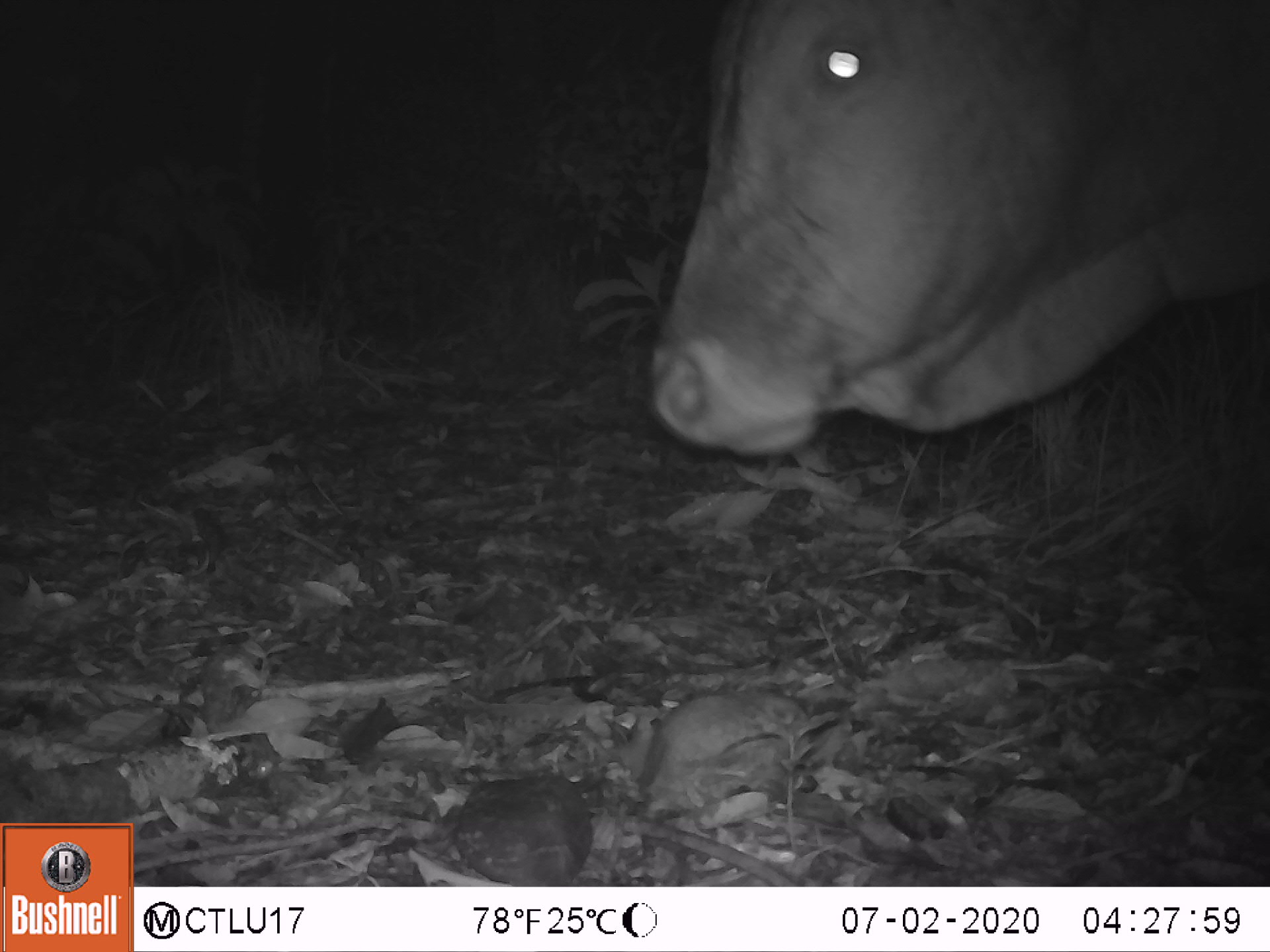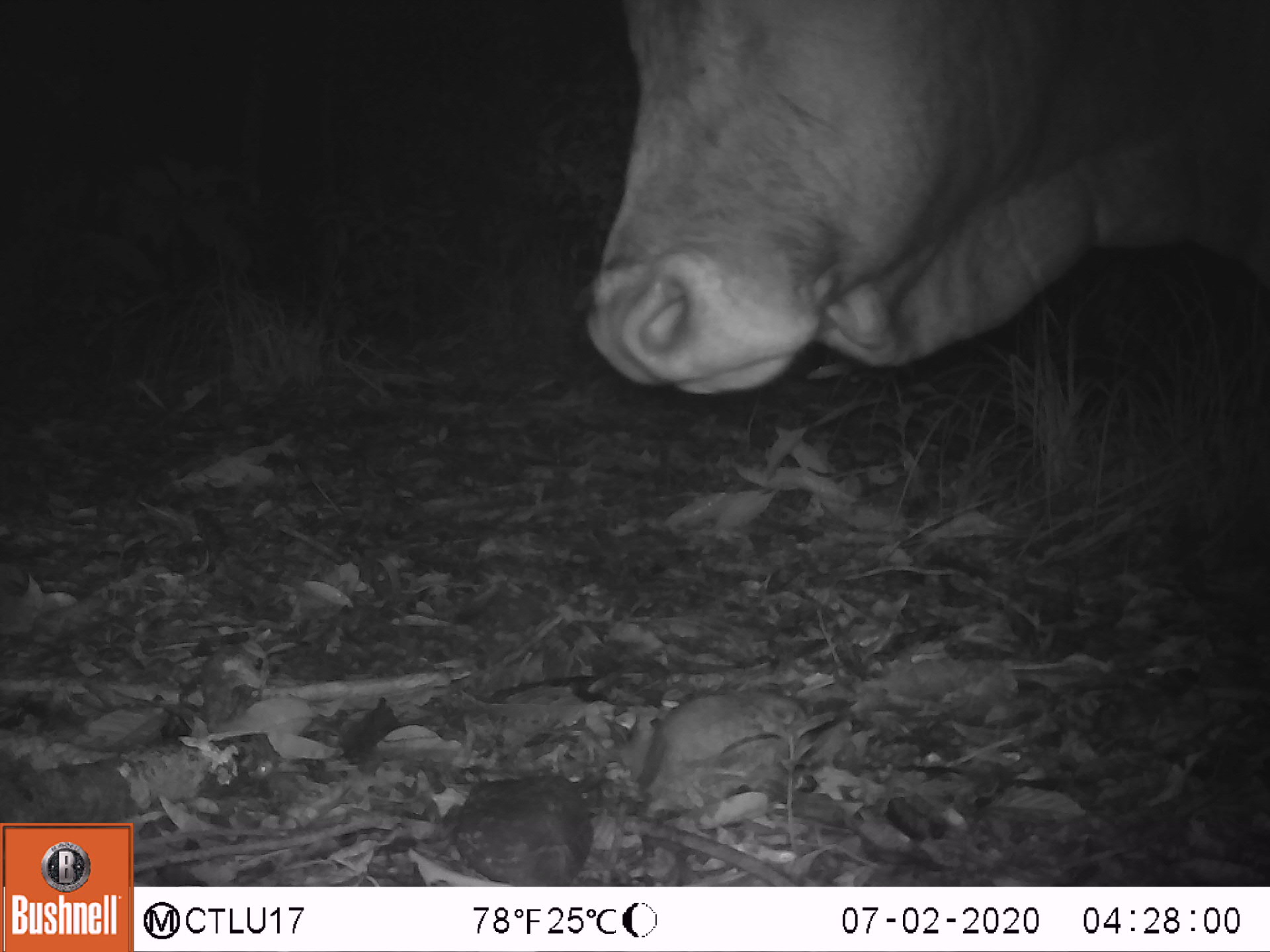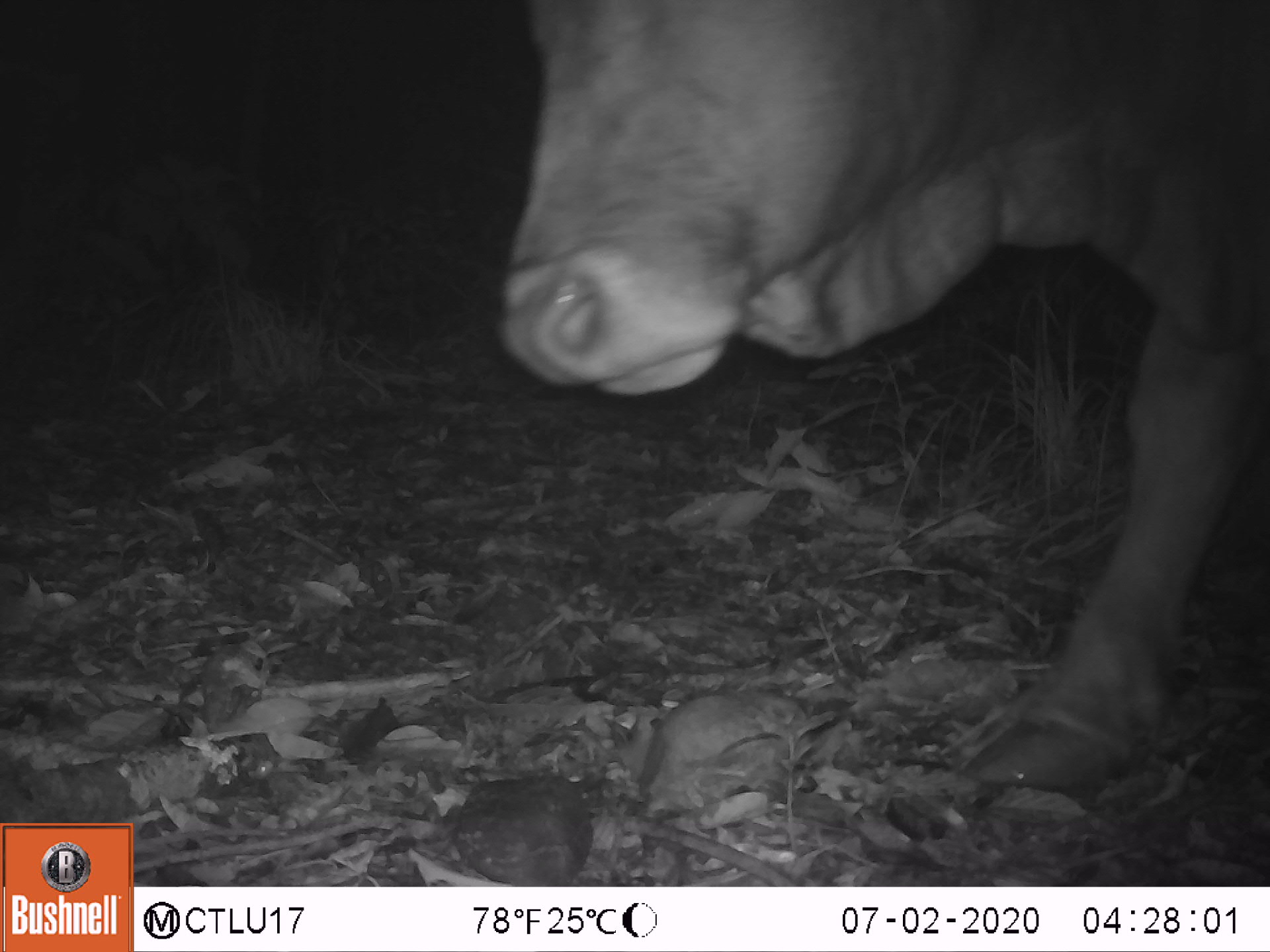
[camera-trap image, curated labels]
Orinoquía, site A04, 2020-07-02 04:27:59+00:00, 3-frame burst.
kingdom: Animalia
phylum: Chordata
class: Mammalia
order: Artiodactyla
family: Bovidae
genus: Bos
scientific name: Bos taurus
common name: cow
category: cattle